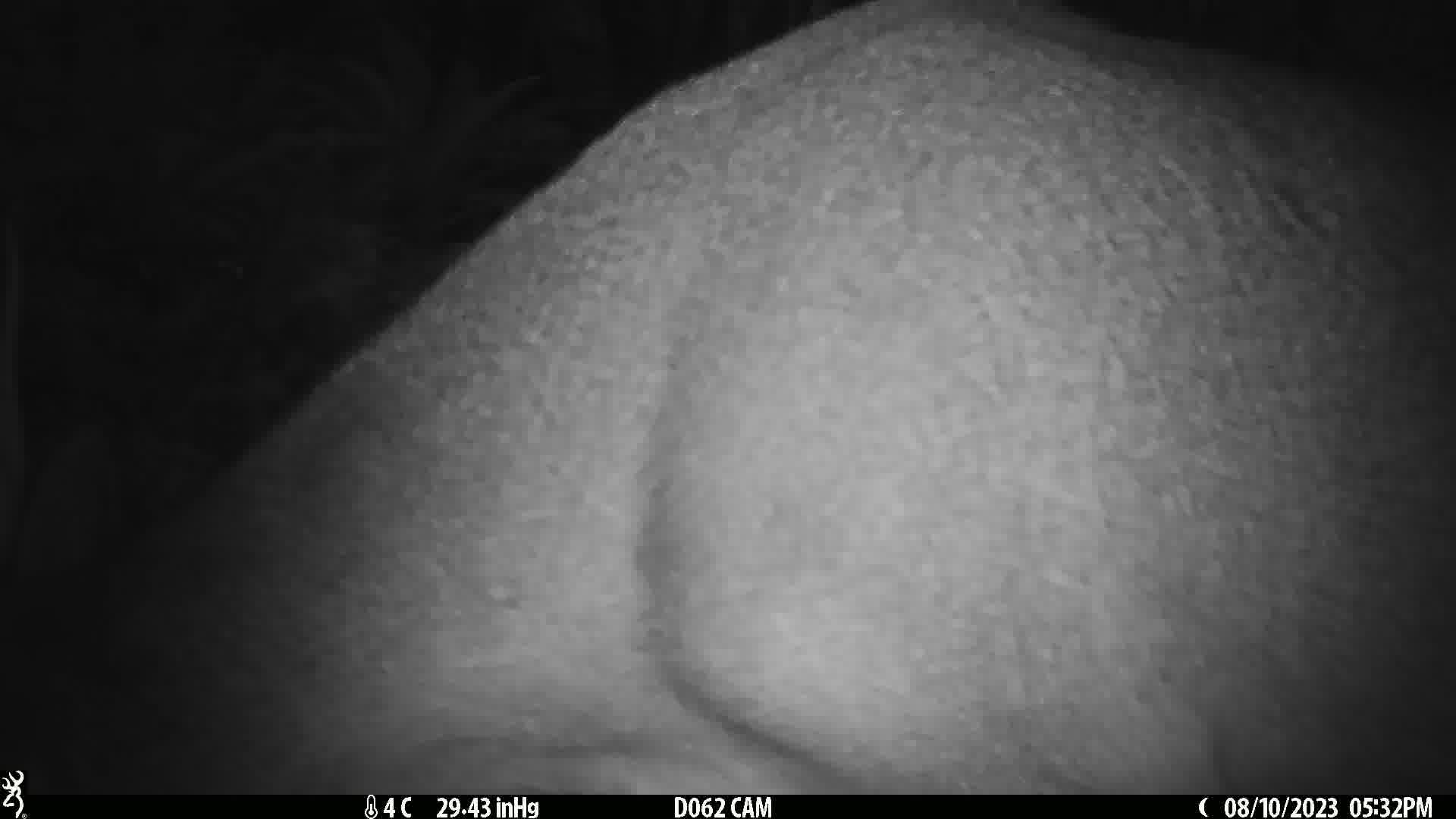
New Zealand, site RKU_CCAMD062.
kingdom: Animalia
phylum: Chordata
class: Mammalia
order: Artiodactyla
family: Cervidae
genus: Odocoileus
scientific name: Odocoileus virginianus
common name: white-tailed deer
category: white tailed deer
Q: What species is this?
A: White tailed deer (white-tailed deer) (Odocoileus virginianus).